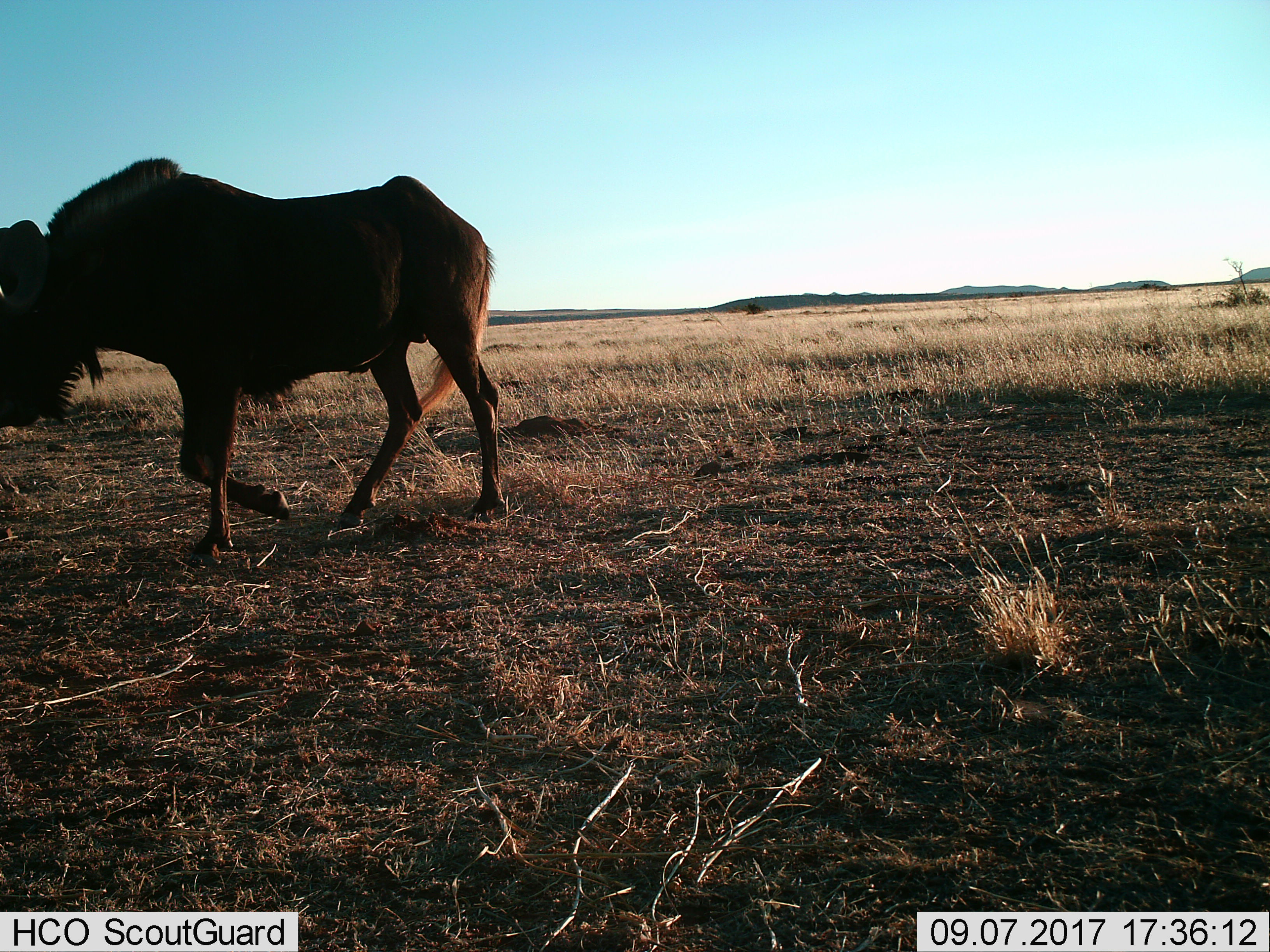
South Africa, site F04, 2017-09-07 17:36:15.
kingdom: Animalia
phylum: Chordata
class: Mammalia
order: Artiodactyla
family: Bovidae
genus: Connochaetes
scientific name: Connochaetes gnou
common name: black wildebeest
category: wildebeestblack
Wildebeestblack (black wildebeest) (Connochaetes gnou), count 1. Behavior (volunteer vote fractions): standing 17%, resting 0%, moving 100%, interacting 0%. Young present (vote fraction): 0%. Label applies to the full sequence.